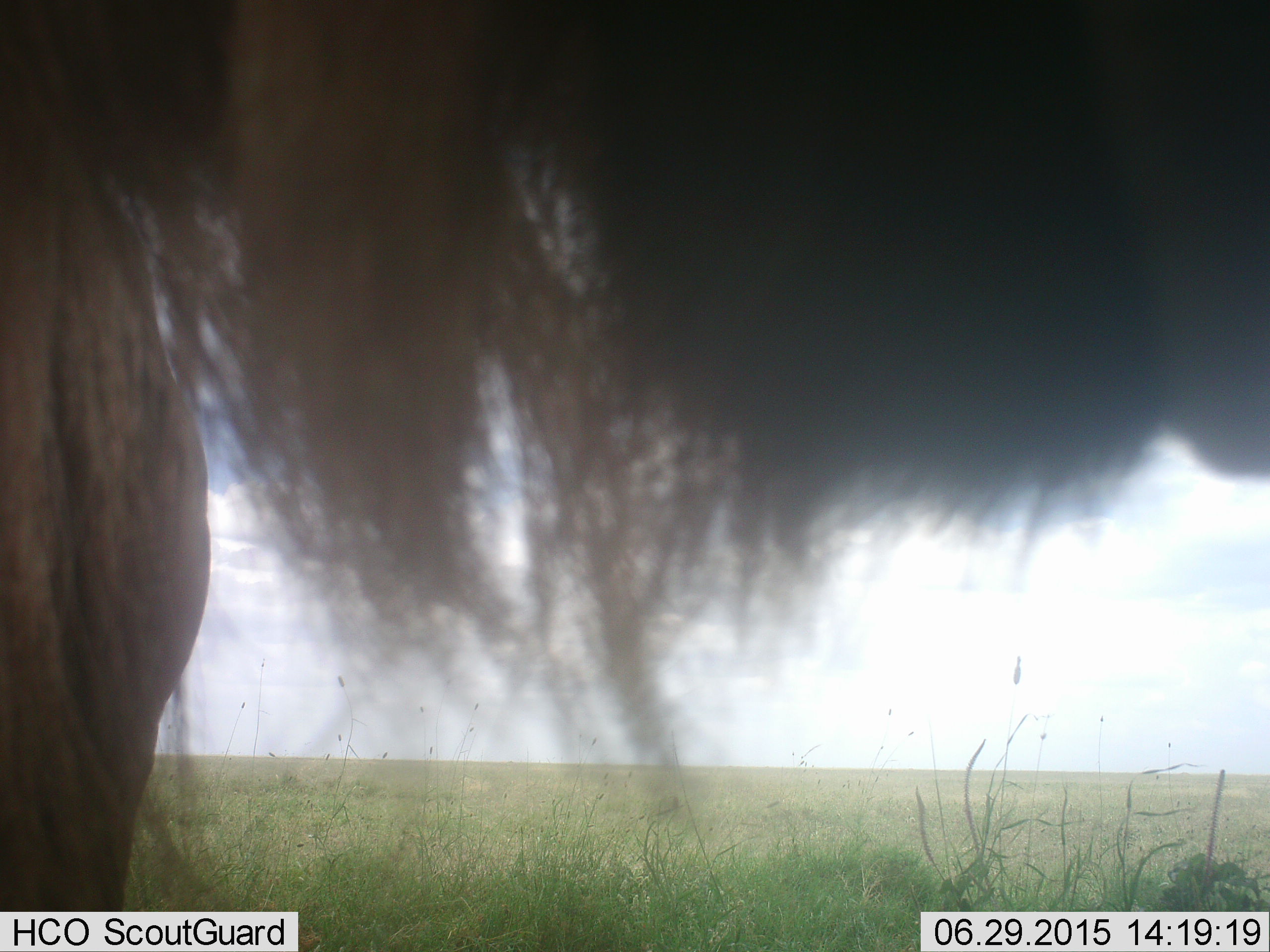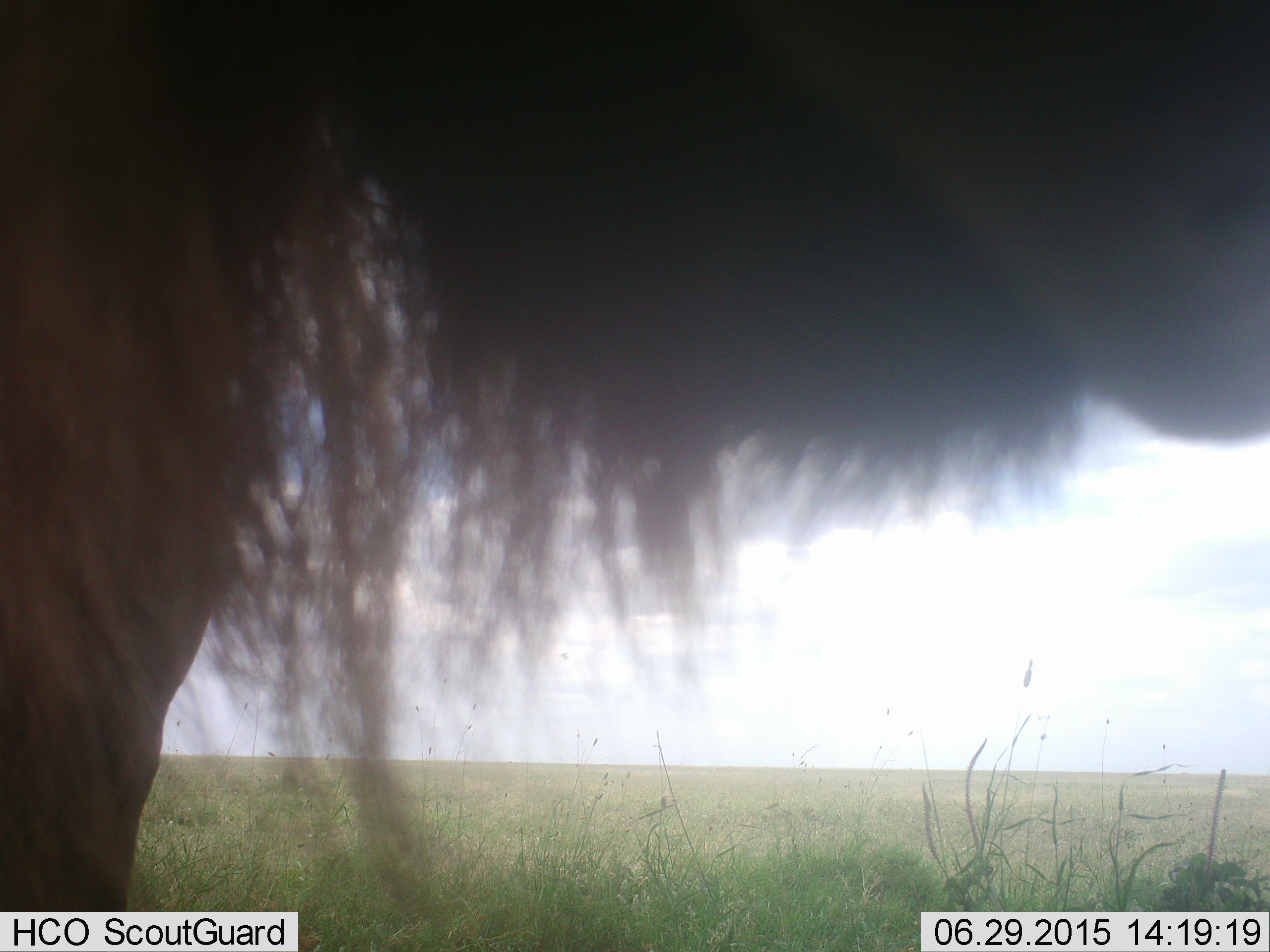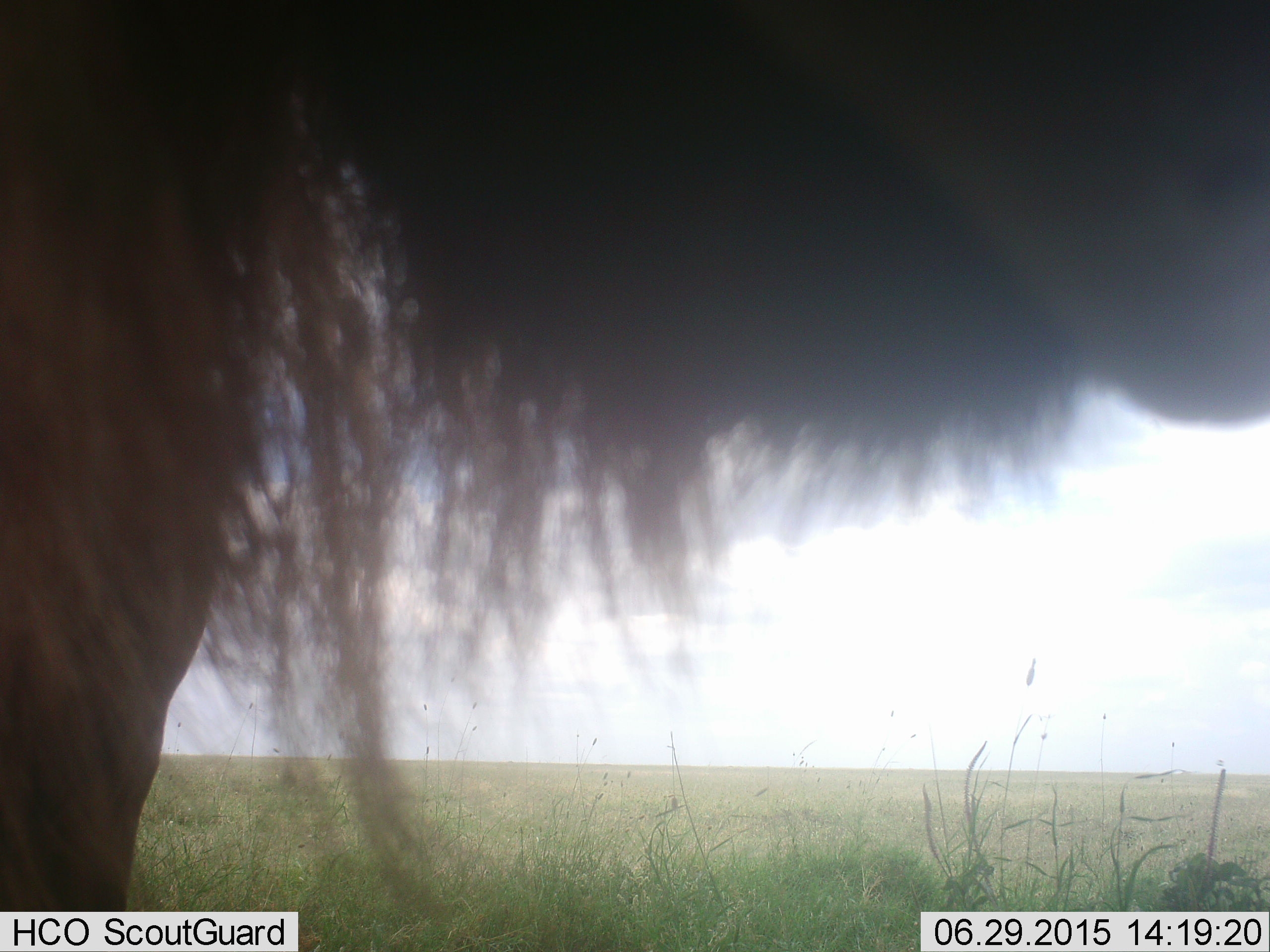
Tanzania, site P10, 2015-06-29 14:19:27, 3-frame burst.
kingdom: Animalia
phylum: Chordata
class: Mammalia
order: Artiodactyla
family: Bovidae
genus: Connochaetes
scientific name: Connochaetes taurinus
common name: blue wildebeest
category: wildebeest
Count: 1.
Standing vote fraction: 90%.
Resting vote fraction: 0%.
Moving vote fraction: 10%.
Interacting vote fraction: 0%.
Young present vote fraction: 0%.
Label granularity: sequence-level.